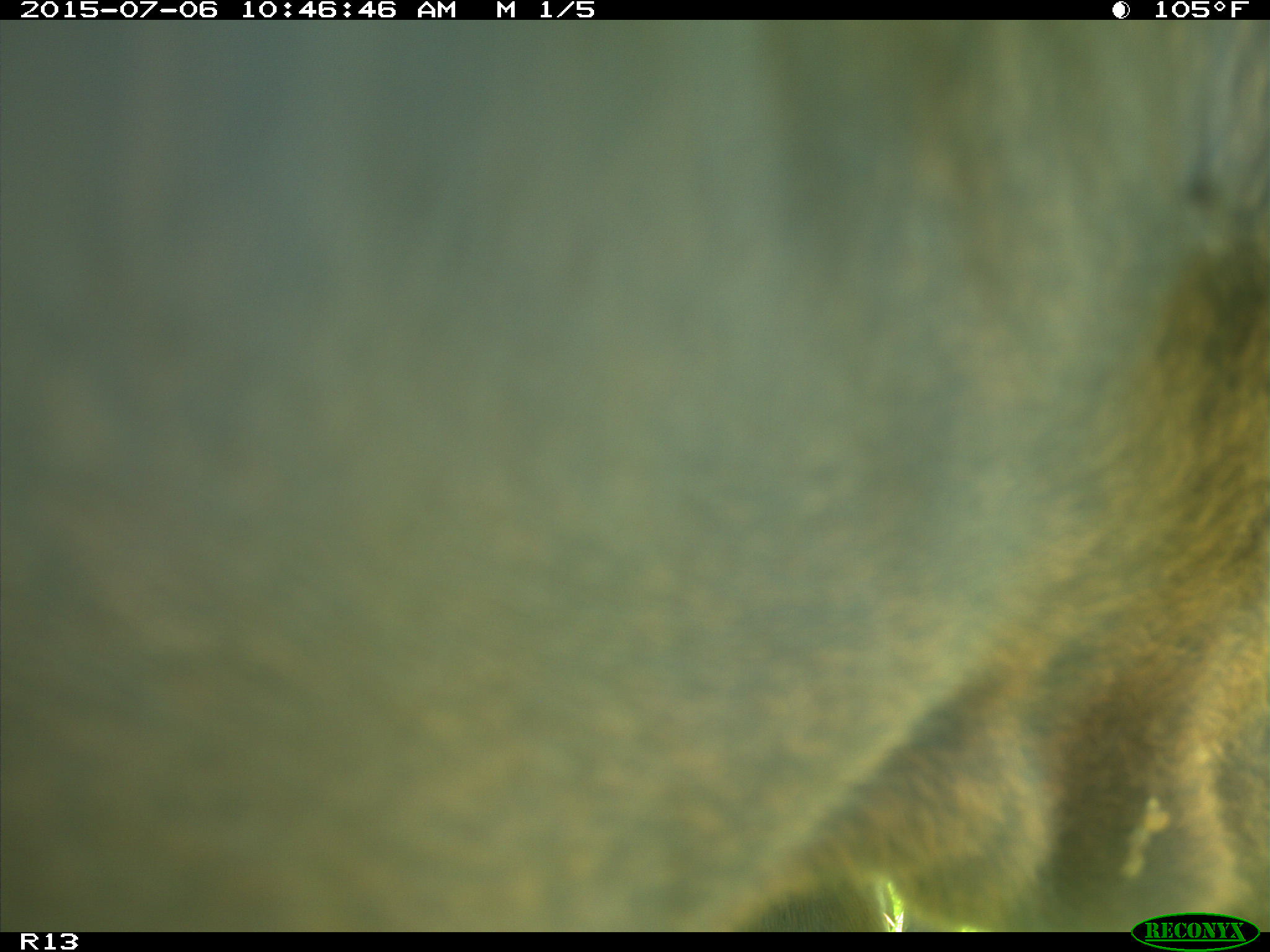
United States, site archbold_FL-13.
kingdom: Animalia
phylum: Chordata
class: Mammalia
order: Artiodactyla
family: Bovidae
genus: Bos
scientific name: Bos taurus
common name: domestic cow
Bos taurus (domestic cow).